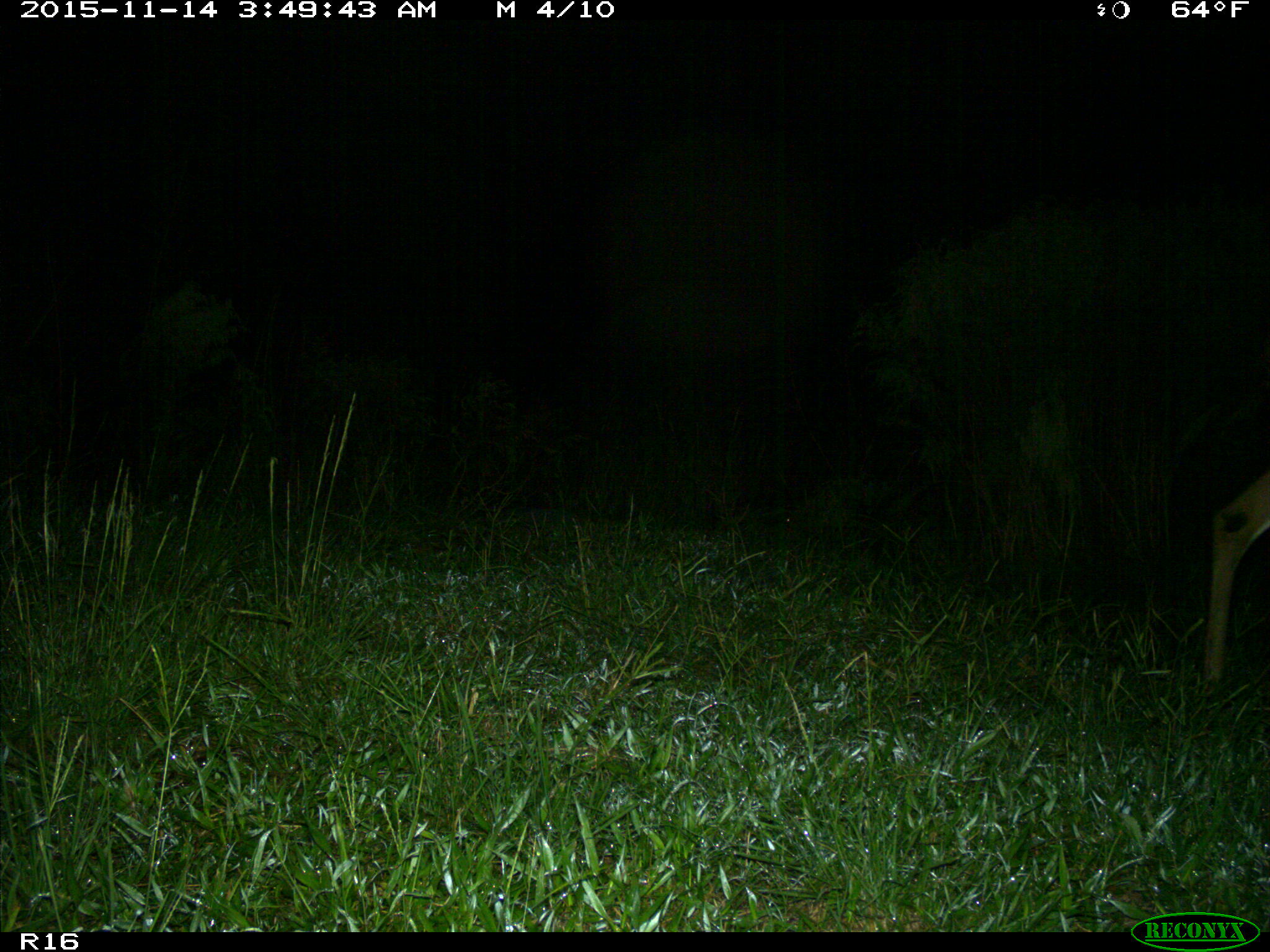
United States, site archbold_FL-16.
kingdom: Animalia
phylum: Chordata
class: Mammalia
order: Artiodactyla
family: Cervidae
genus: Odocoileus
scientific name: Odocoileus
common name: deer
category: unidentified deer